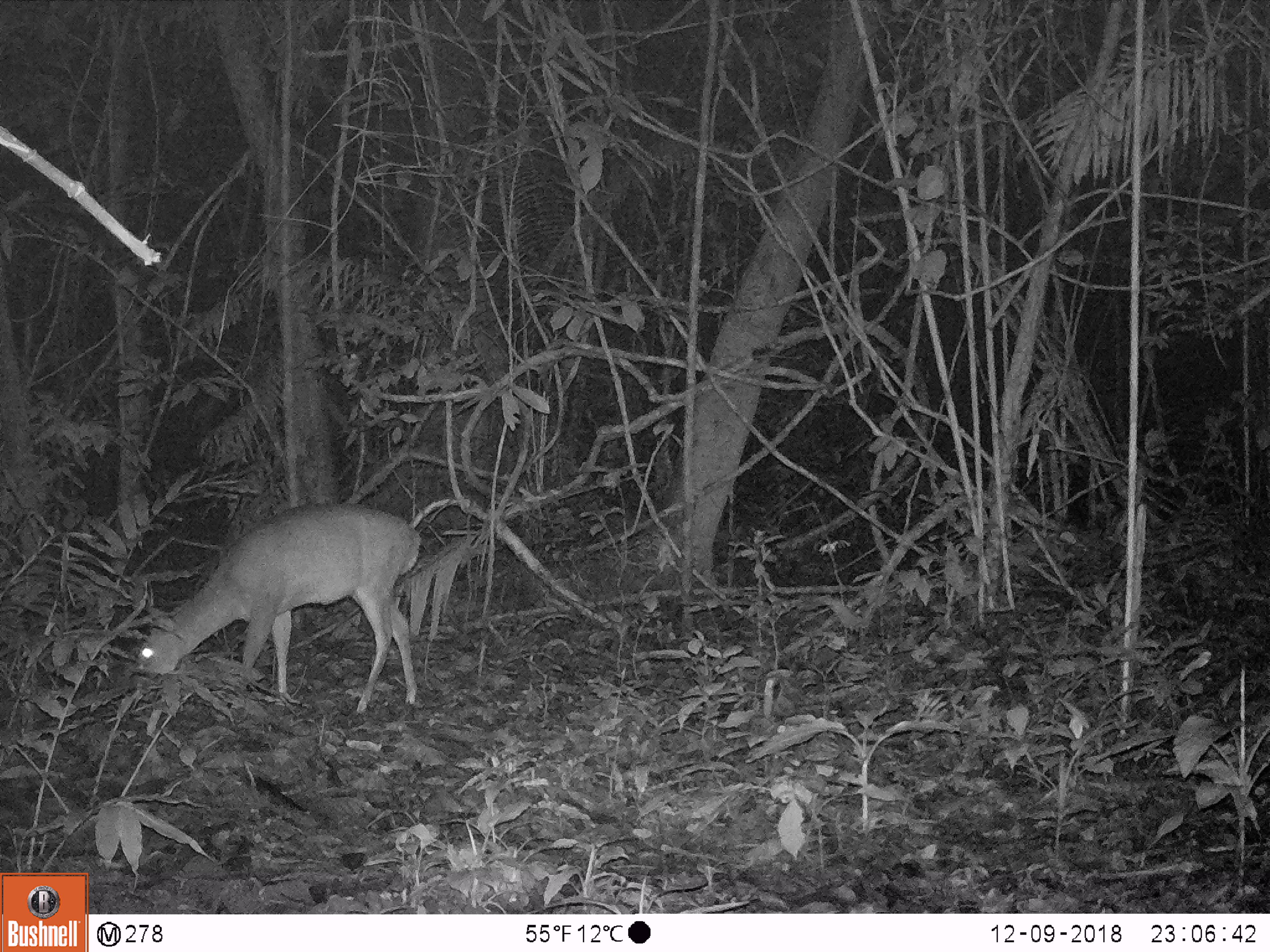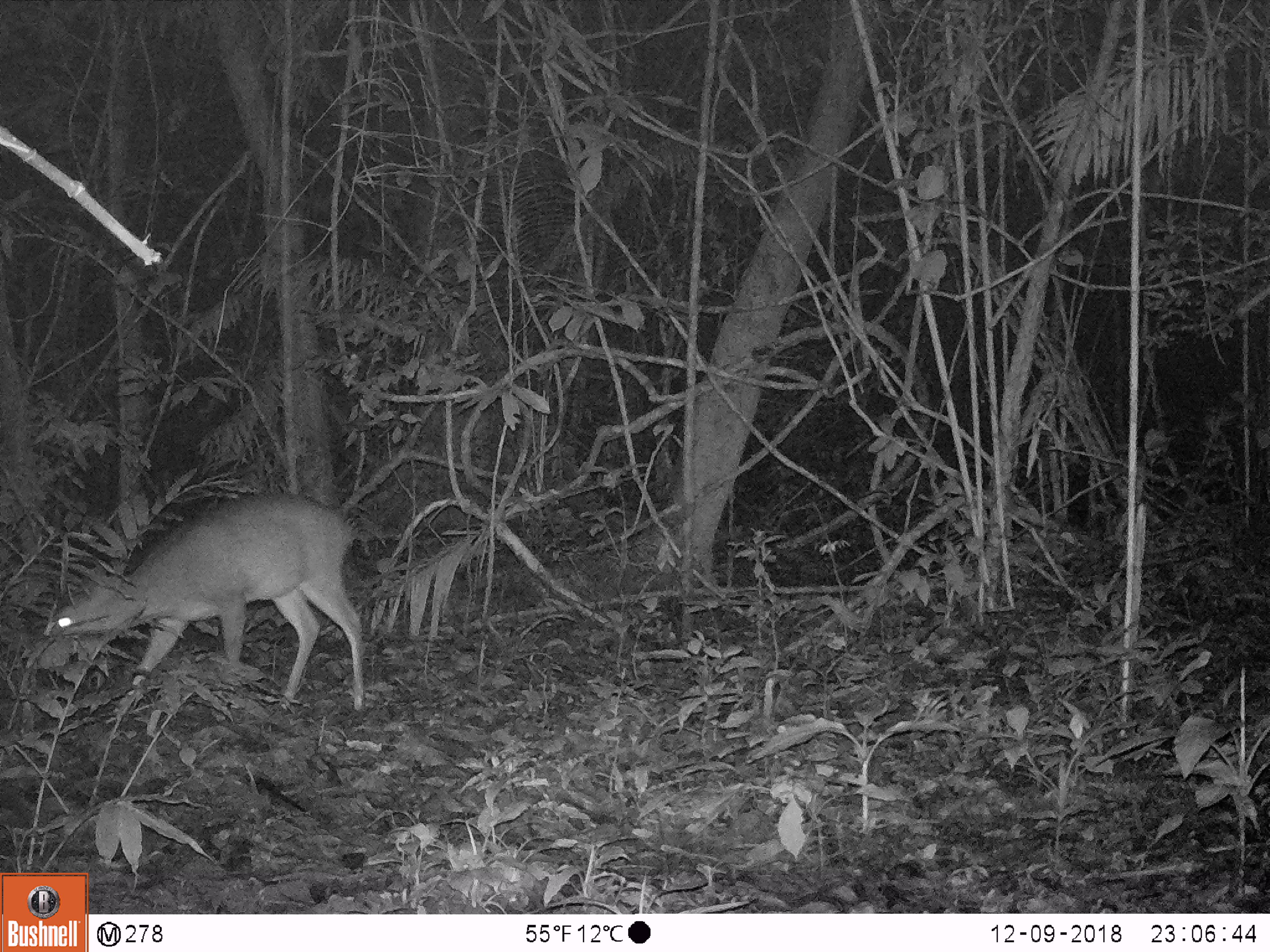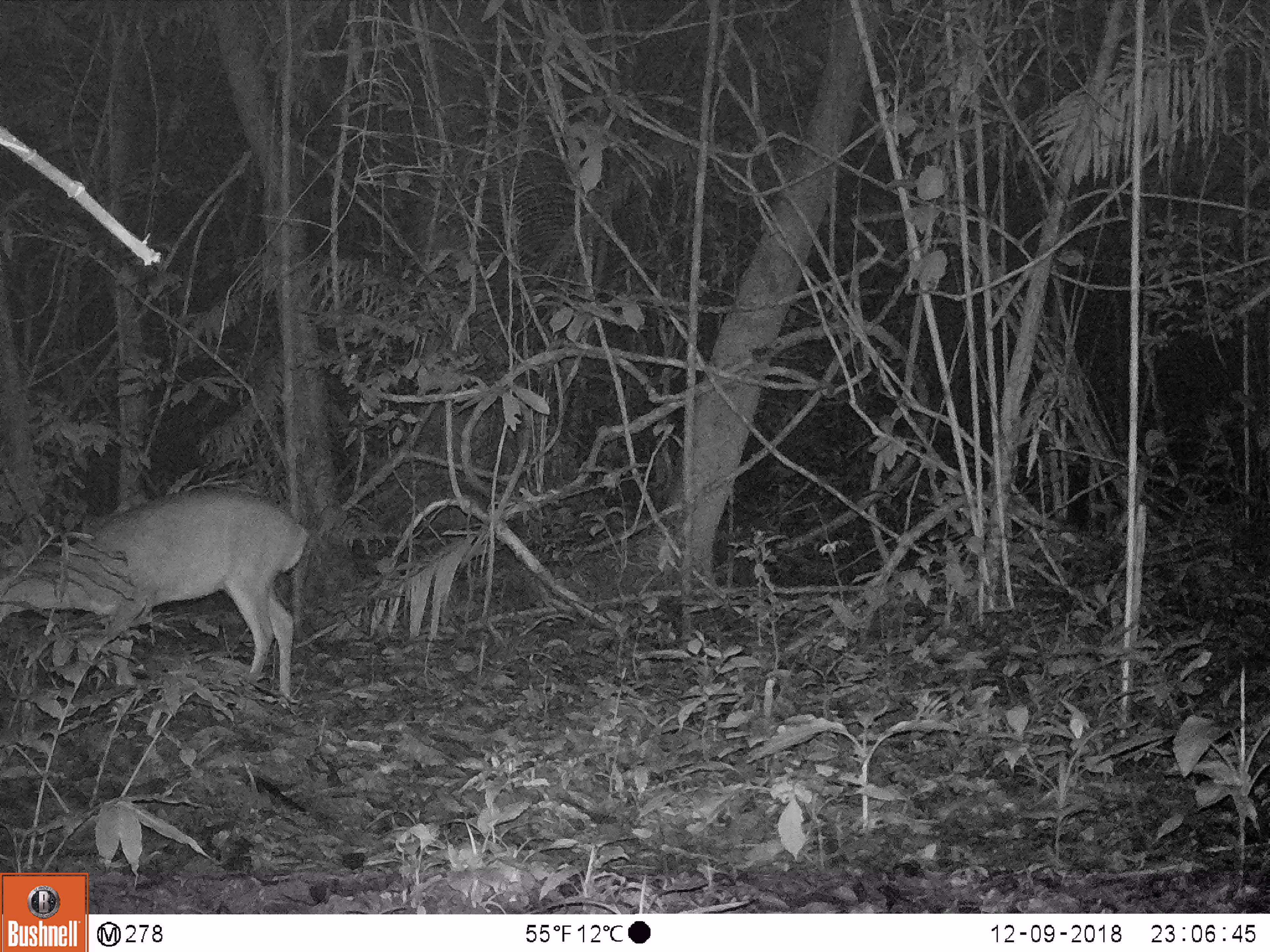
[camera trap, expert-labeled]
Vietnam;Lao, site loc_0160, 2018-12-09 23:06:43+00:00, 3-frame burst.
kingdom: Animalia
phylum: Chordata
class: Mammalia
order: Artiodactyla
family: Cervidae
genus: Muntiacus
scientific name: Muntiacus vuquangensis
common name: large-antlered muntjac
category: large antlered muntjac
Large antlered muntjac (large-antlered muntjac) (Muntiacus vuquangensis). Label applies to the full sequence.